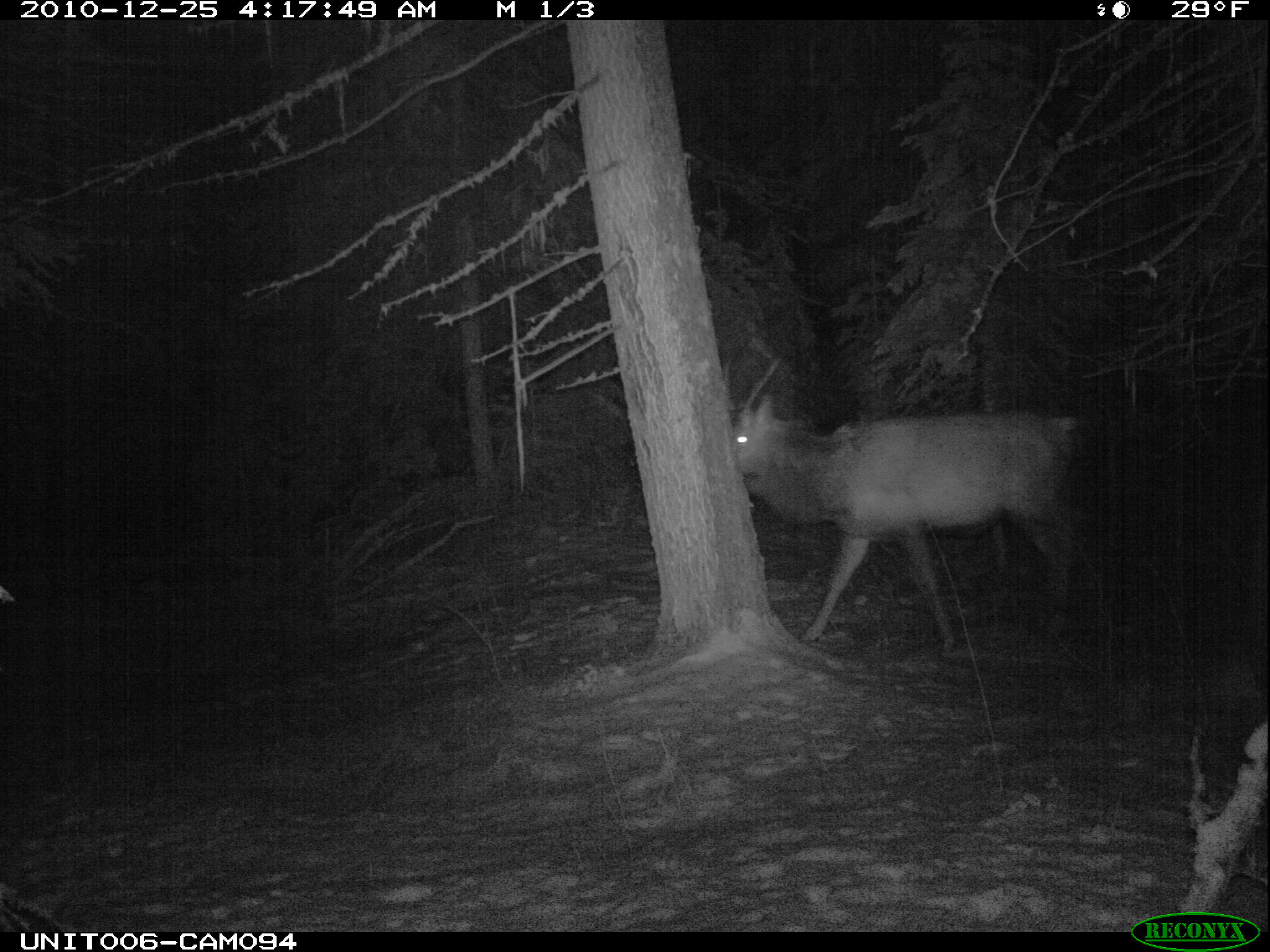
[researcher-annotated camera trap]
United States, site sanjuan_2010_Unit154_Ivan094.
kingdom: Animalia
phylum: Chordata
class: Mammalia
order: Artiodactyla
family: Cervidae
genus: Cervus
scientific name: Cervus elaphus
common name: red deer